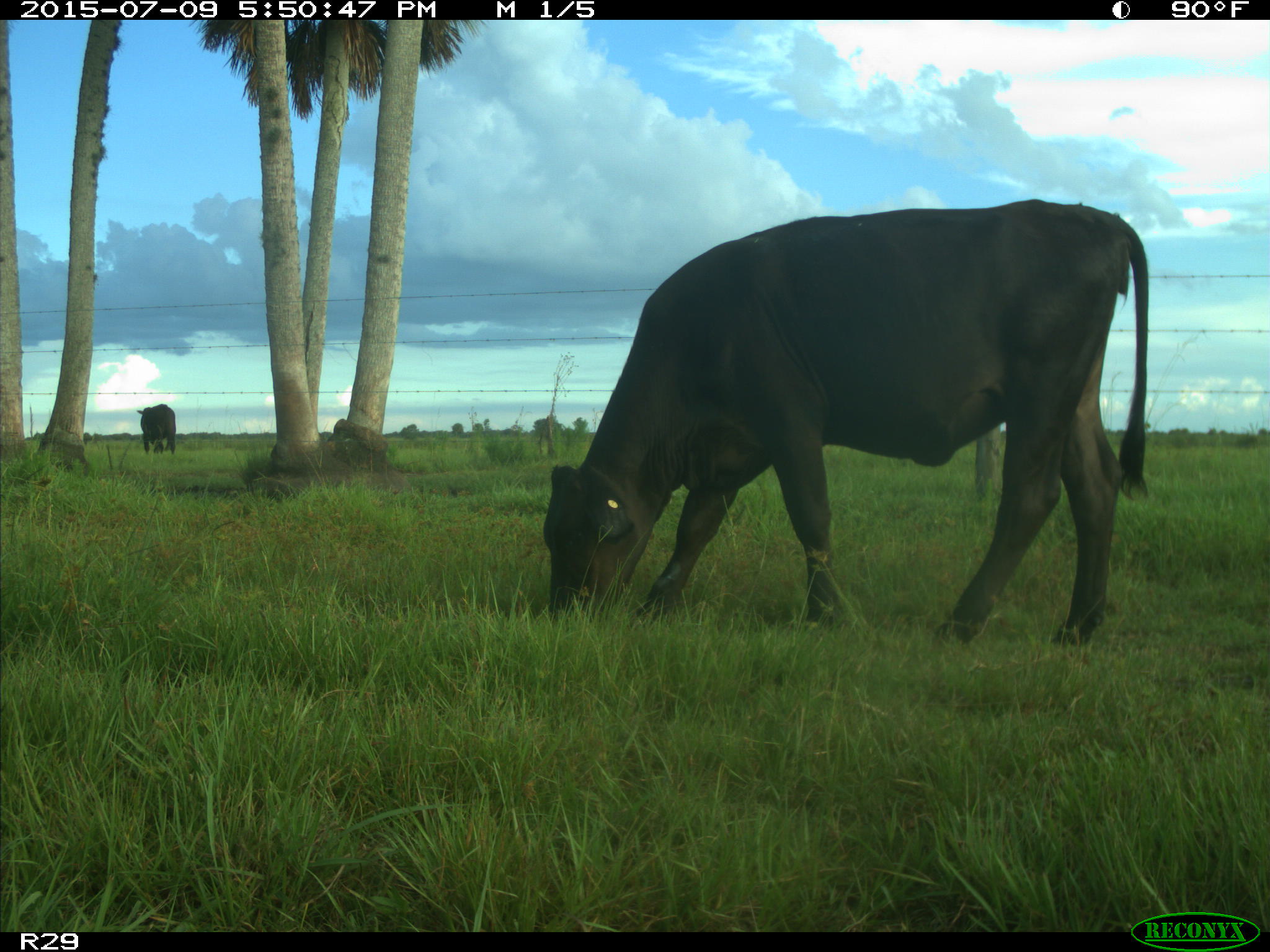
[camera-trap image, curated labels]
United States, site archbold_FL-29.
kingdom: Animalia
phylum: Chordata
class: Mammalia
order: Artiodactyla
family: Bovidae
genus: Bos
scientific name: Bos taurus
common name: domestic cow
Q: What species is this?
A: Bos taurus (domestic cow).